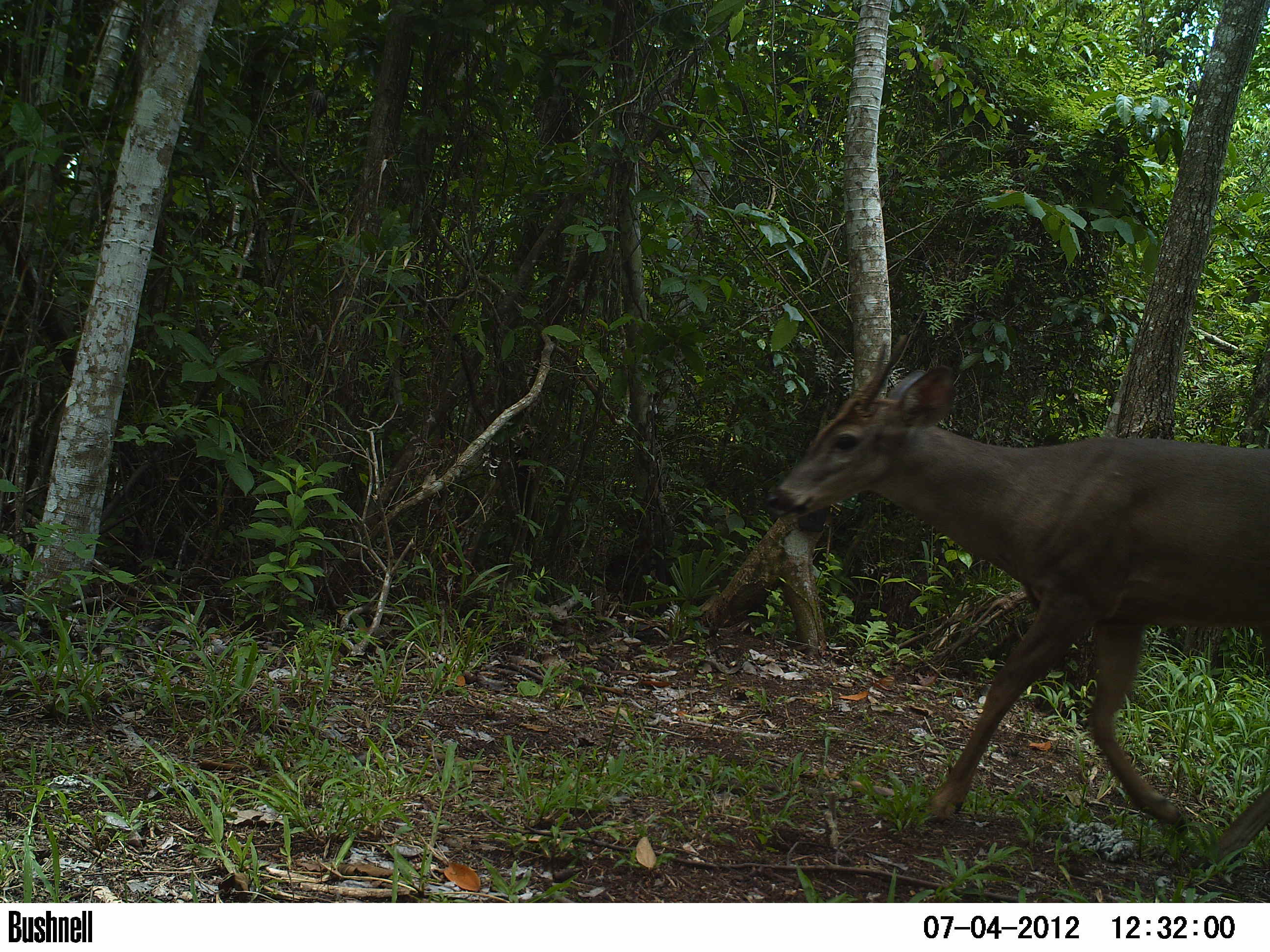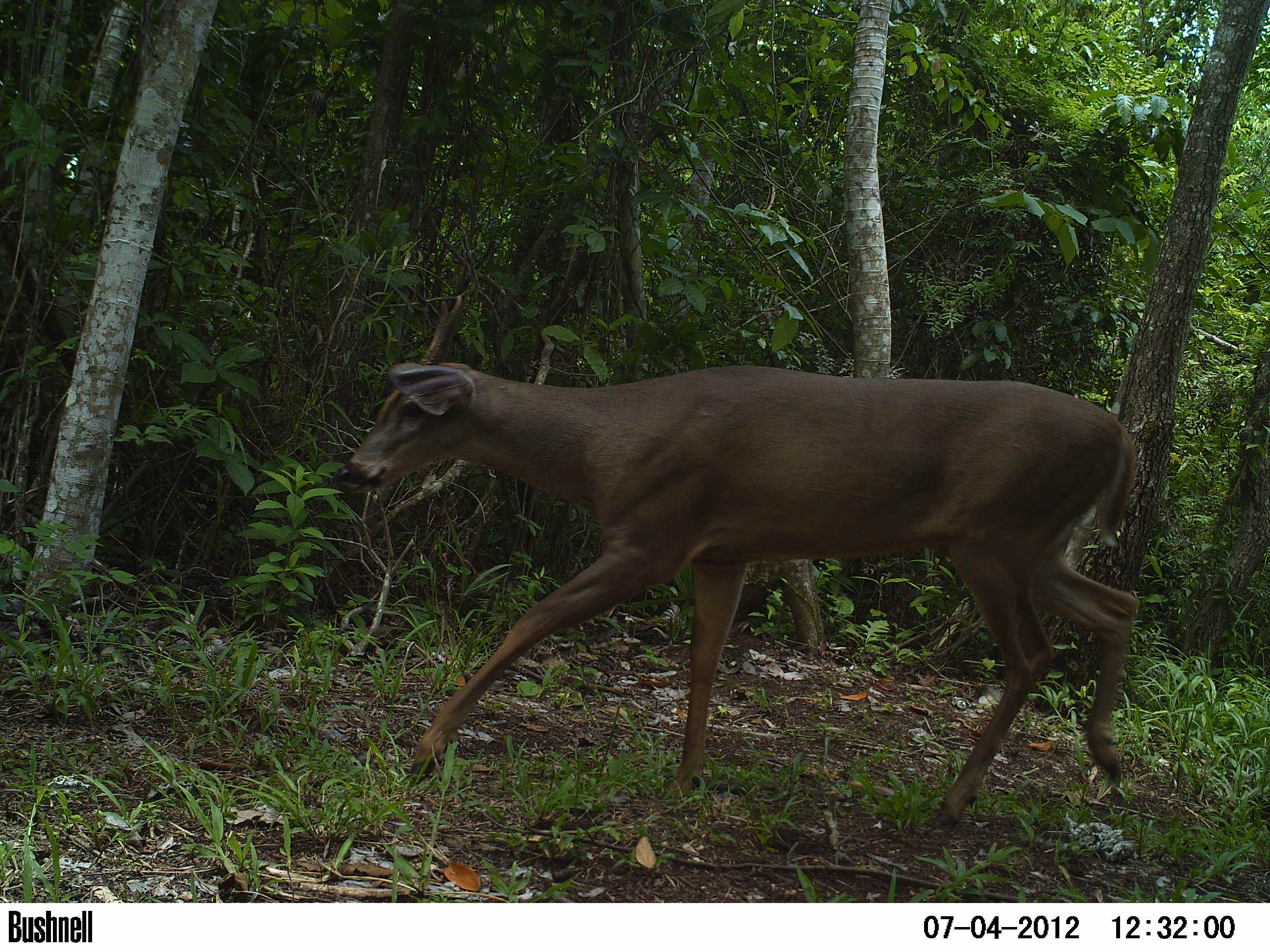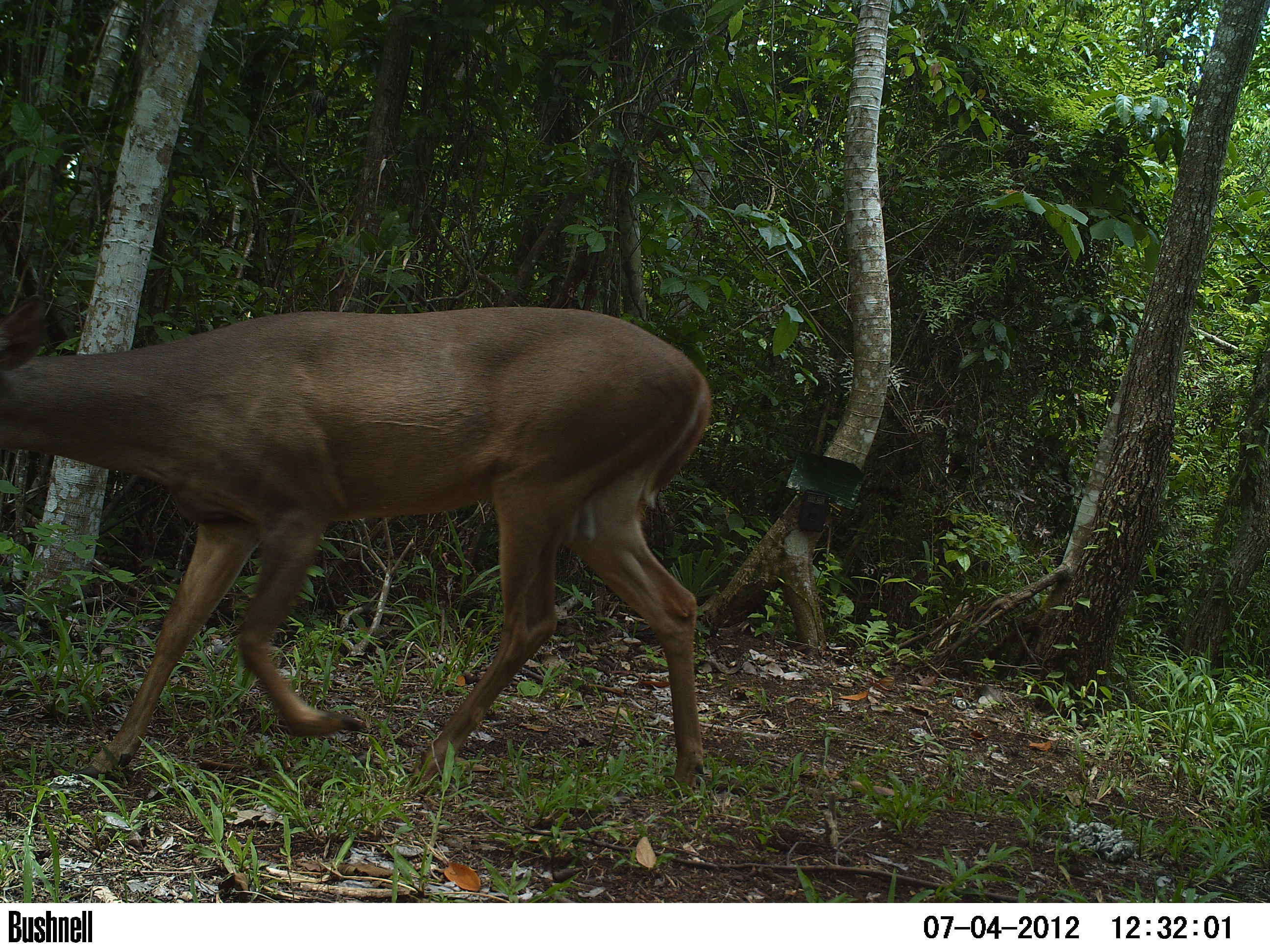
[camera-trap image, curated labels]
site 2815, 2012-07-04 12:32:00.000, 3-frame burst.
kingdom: Animalia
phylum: Chordata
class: Mammalia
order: Artiodactyla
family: Cervidae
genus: Odocoileus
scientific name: Odocoileus virginianus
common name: white-tailed deer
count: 1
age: adult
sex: male